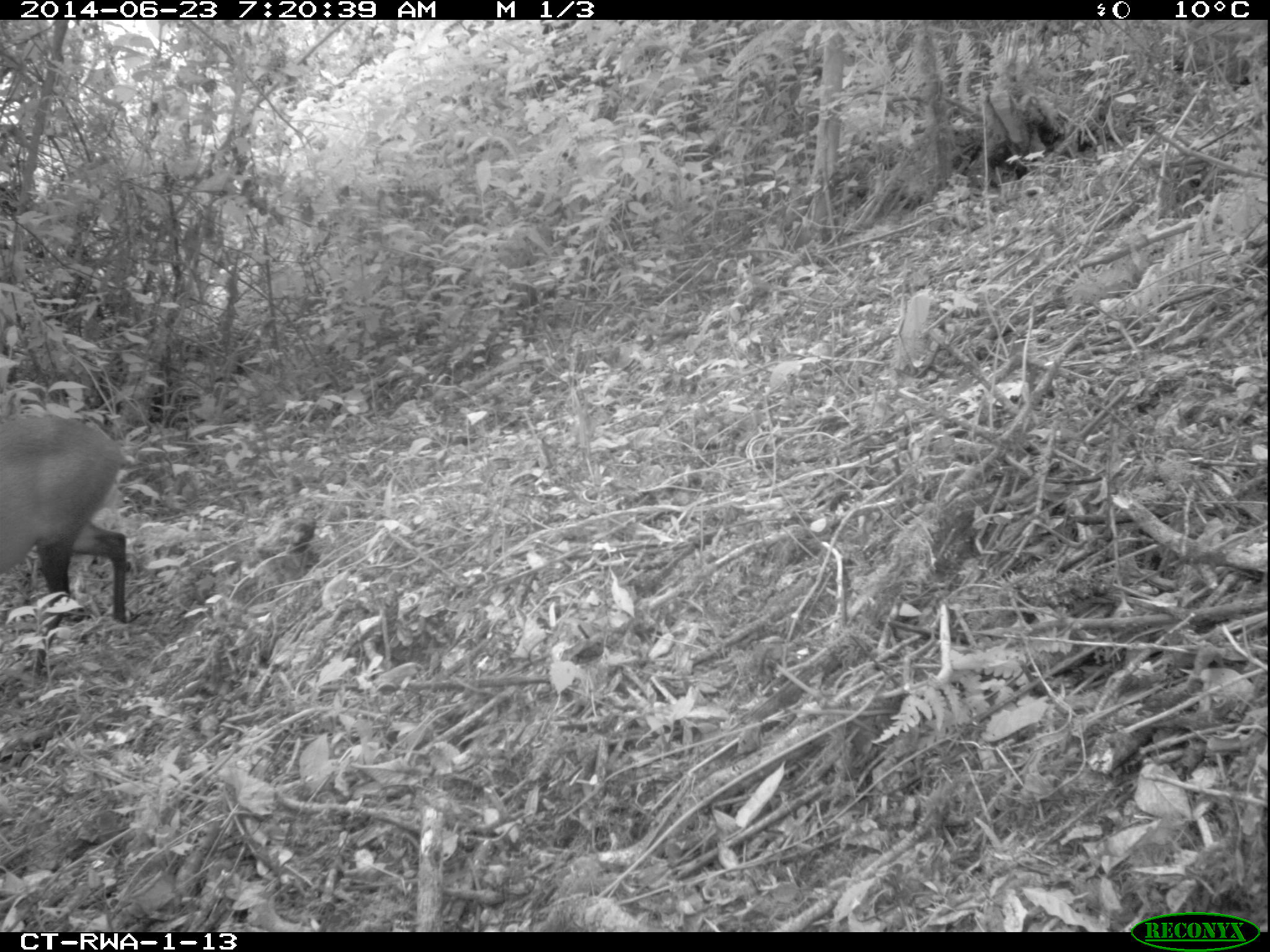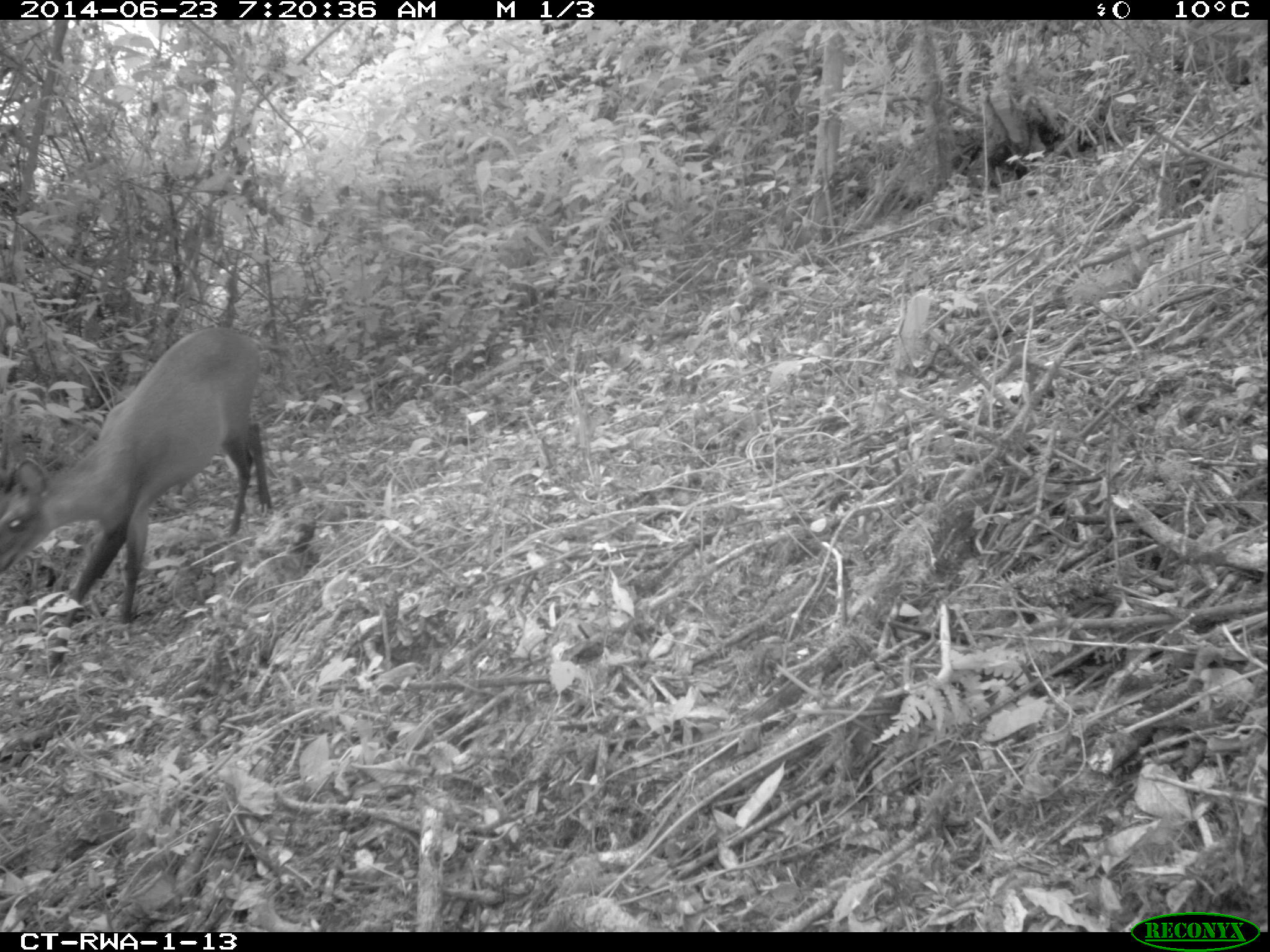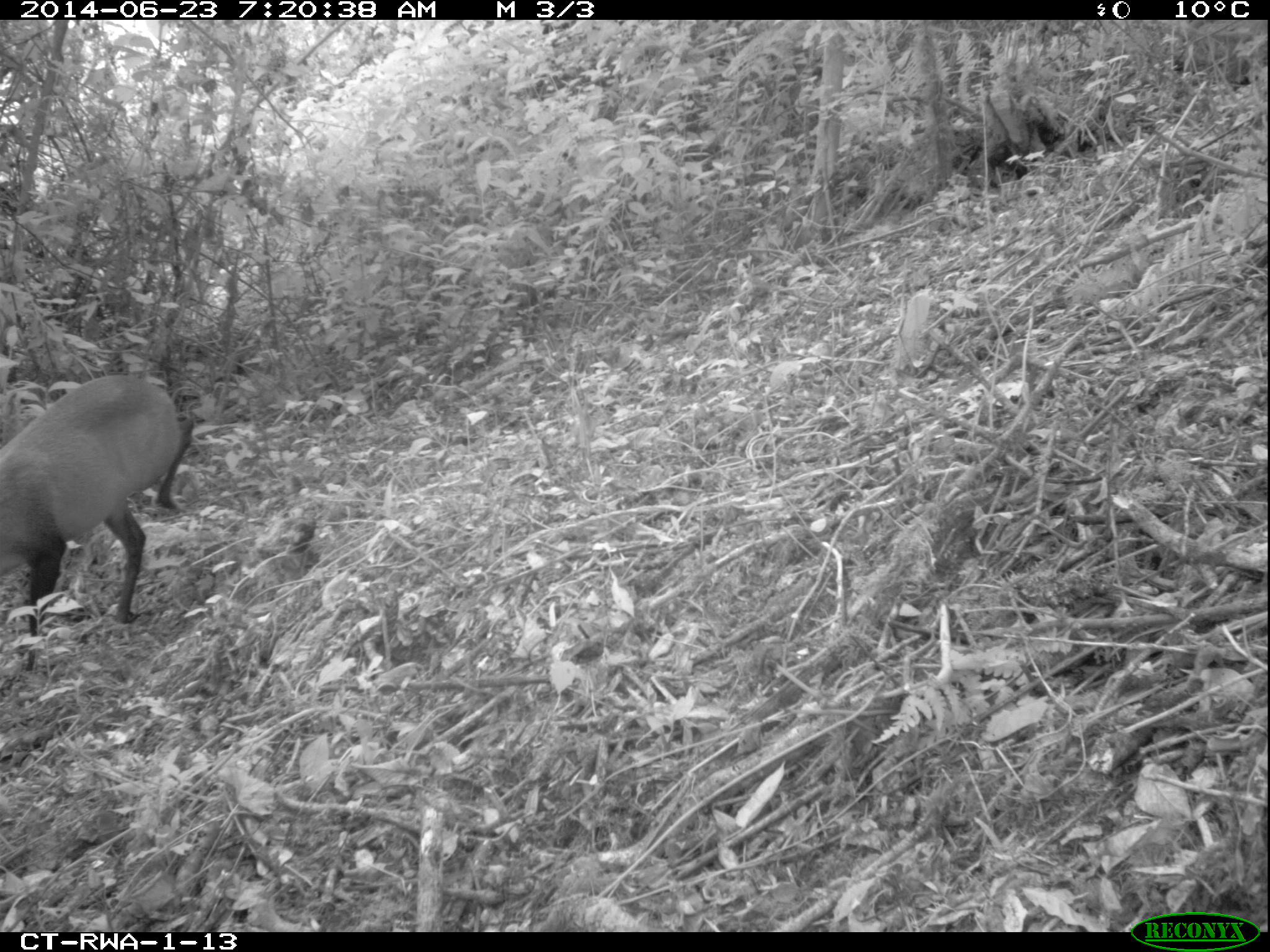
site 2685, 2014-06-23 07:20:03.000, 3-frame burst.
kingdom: Animalia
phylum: Chordata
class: Mammalia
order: Artiodactyla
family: Bovidae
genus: Cephalophus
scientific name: Cephalophus nigrifrons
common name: black-fronted duiker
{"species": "Cephalophus nigrifrons (black-fronted duiker)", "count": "1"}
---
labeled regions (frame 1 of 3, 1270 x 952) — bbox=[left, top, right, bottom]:
cephalophus nigrifrons: bbox=[1, 414, 129, 623]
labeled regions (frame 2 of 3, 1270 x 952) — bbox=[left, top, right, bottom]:
cephalophus nigrifrons: bbox=[0, 327, 272, 675]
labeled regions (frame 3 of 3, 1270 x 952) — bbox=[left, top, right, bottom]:
cephalophus nigrifrons: bbox=[0, 374, 191, 675]